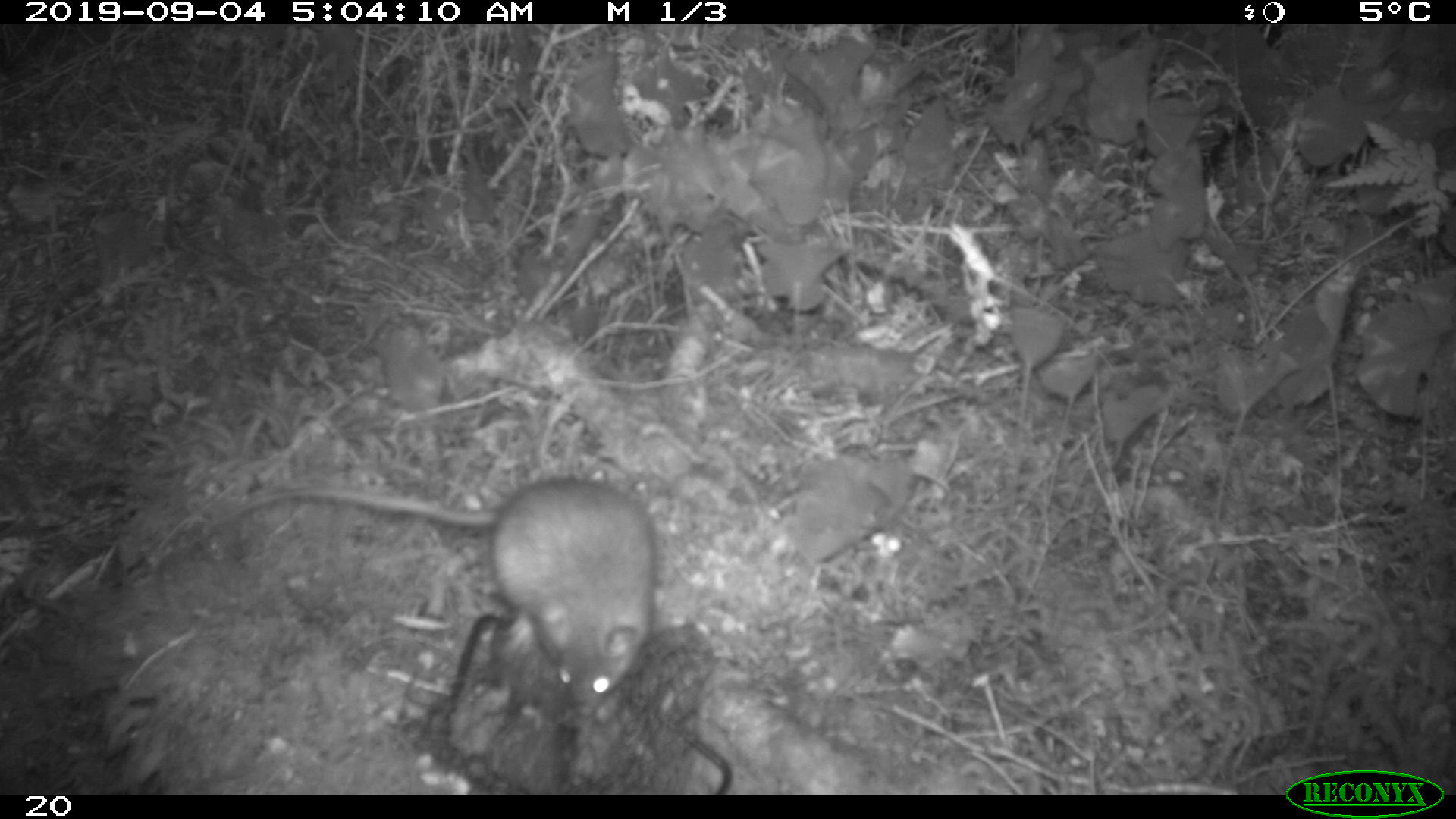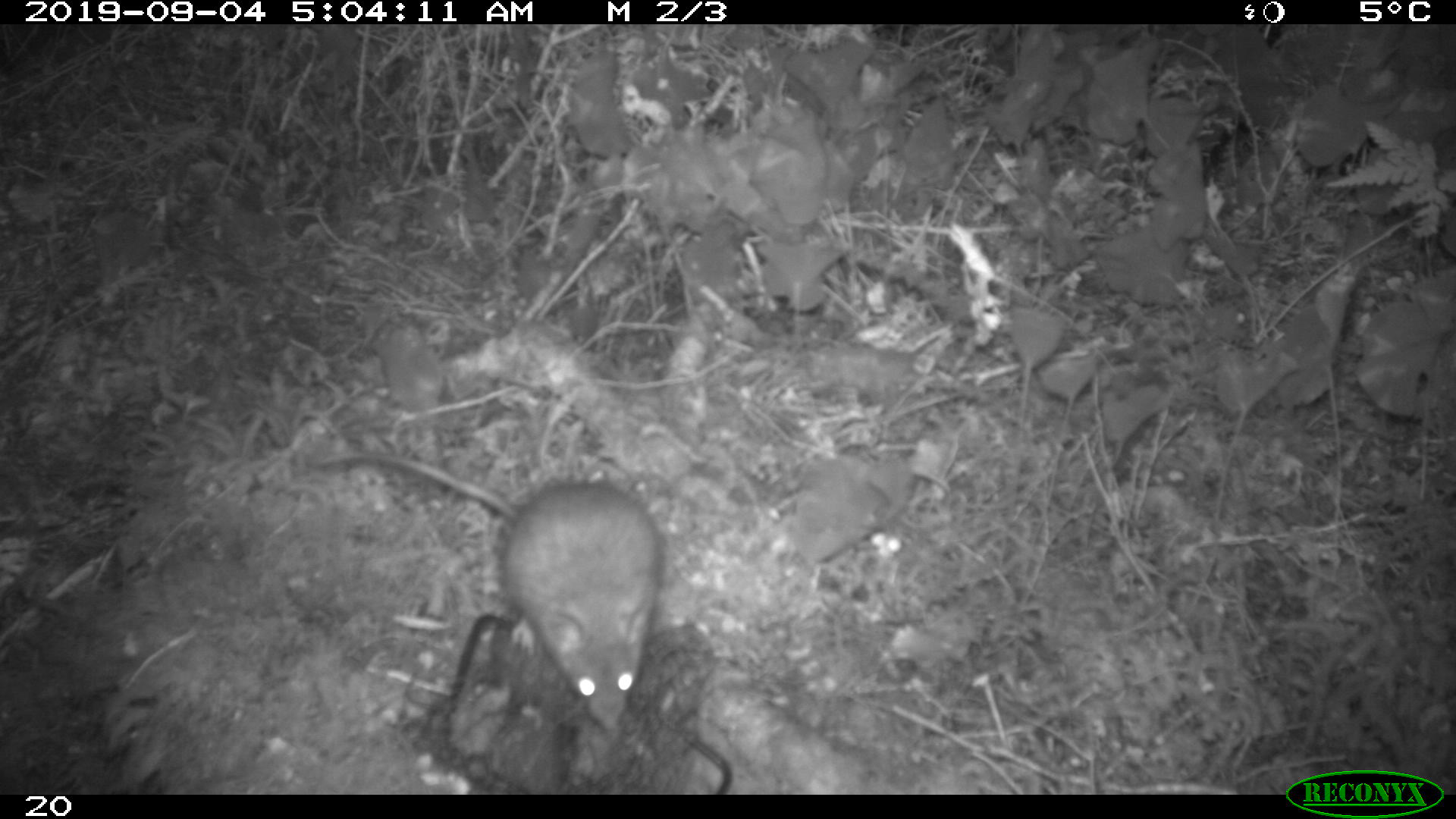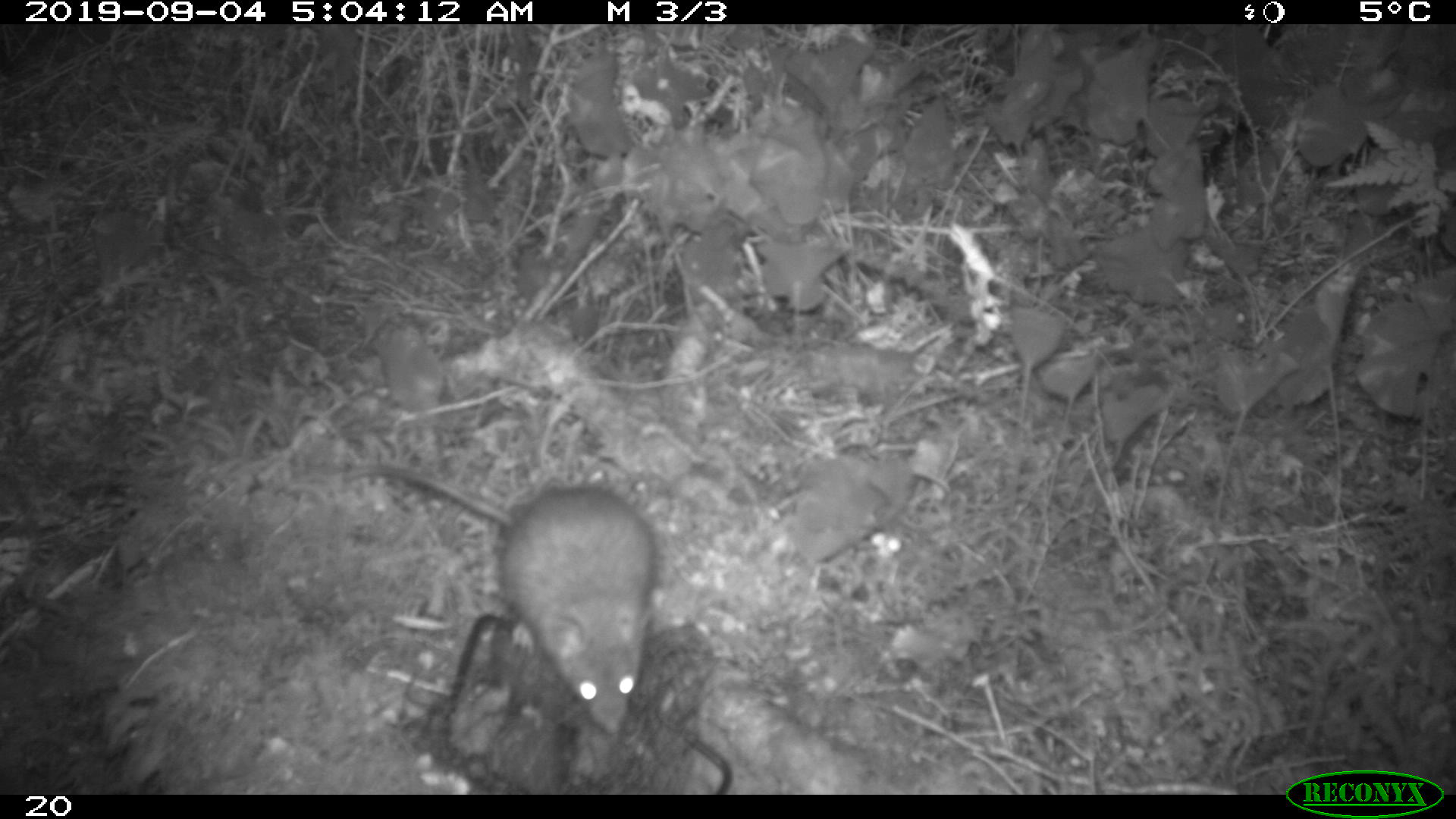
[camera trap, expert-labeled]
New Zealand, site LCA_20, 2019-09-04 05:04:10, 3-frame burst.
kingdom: Animalia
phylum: Chordata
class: Mammalia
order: Rodentia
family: Muridae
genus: Rattus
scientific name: Rattus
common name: rat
Rat (Rattus).